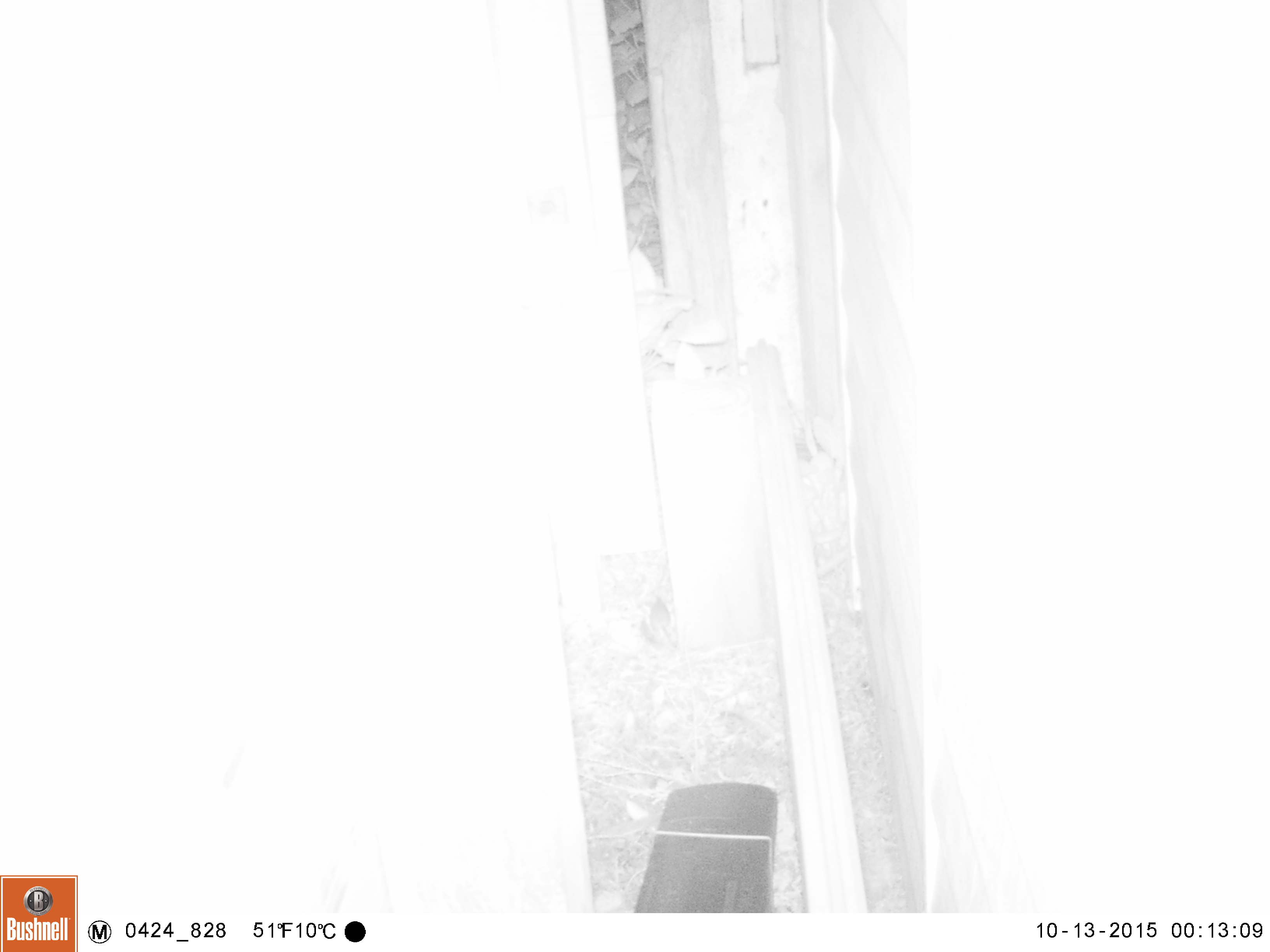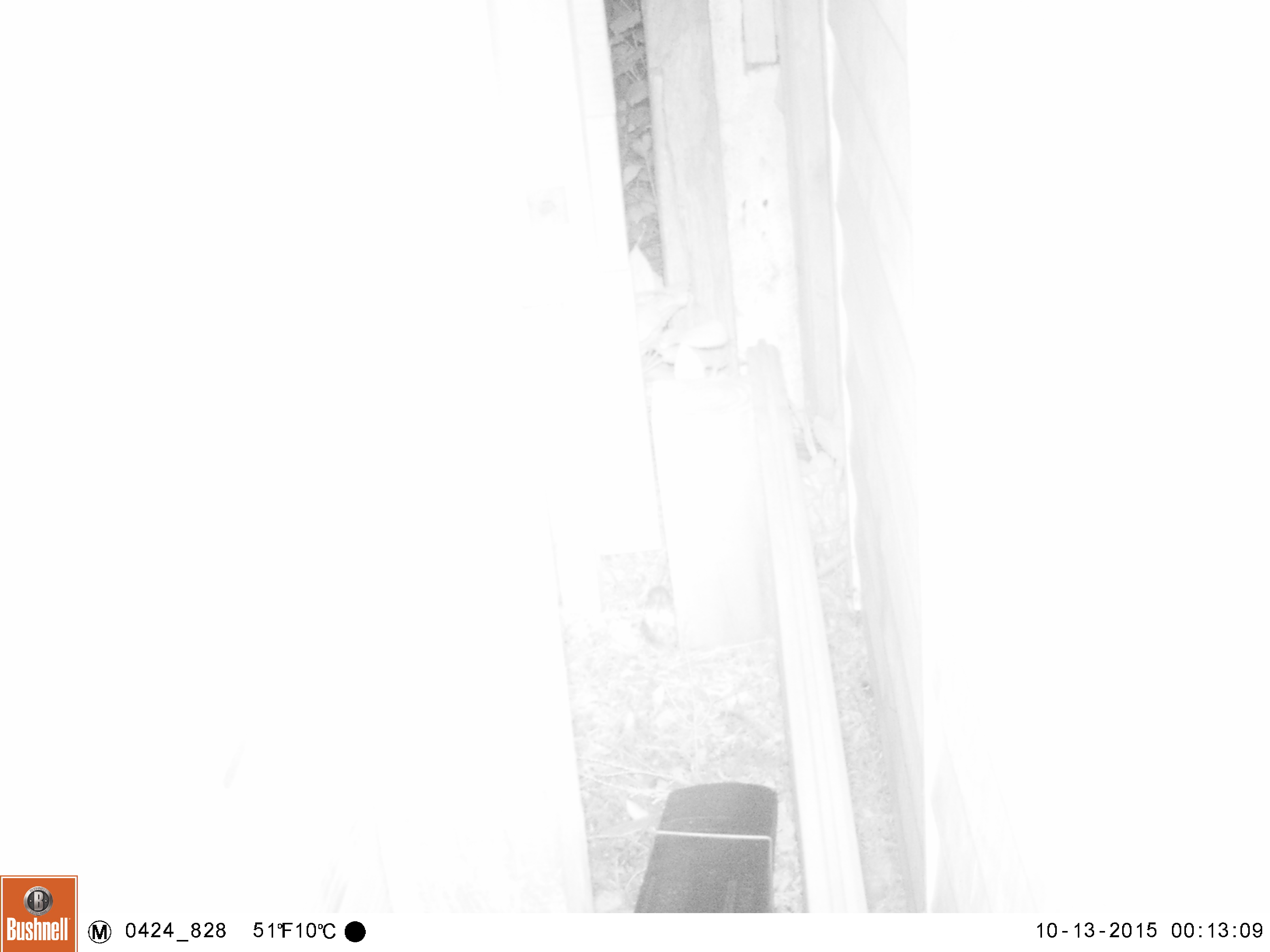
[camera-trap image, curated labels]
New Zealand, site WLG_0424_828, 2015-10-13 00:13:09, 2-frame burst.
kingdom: Animalia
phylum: Chordata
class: Mammalia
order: Rodentia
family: Muridae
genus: Mus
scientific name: Mus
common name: mouse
Mouse (Mus).